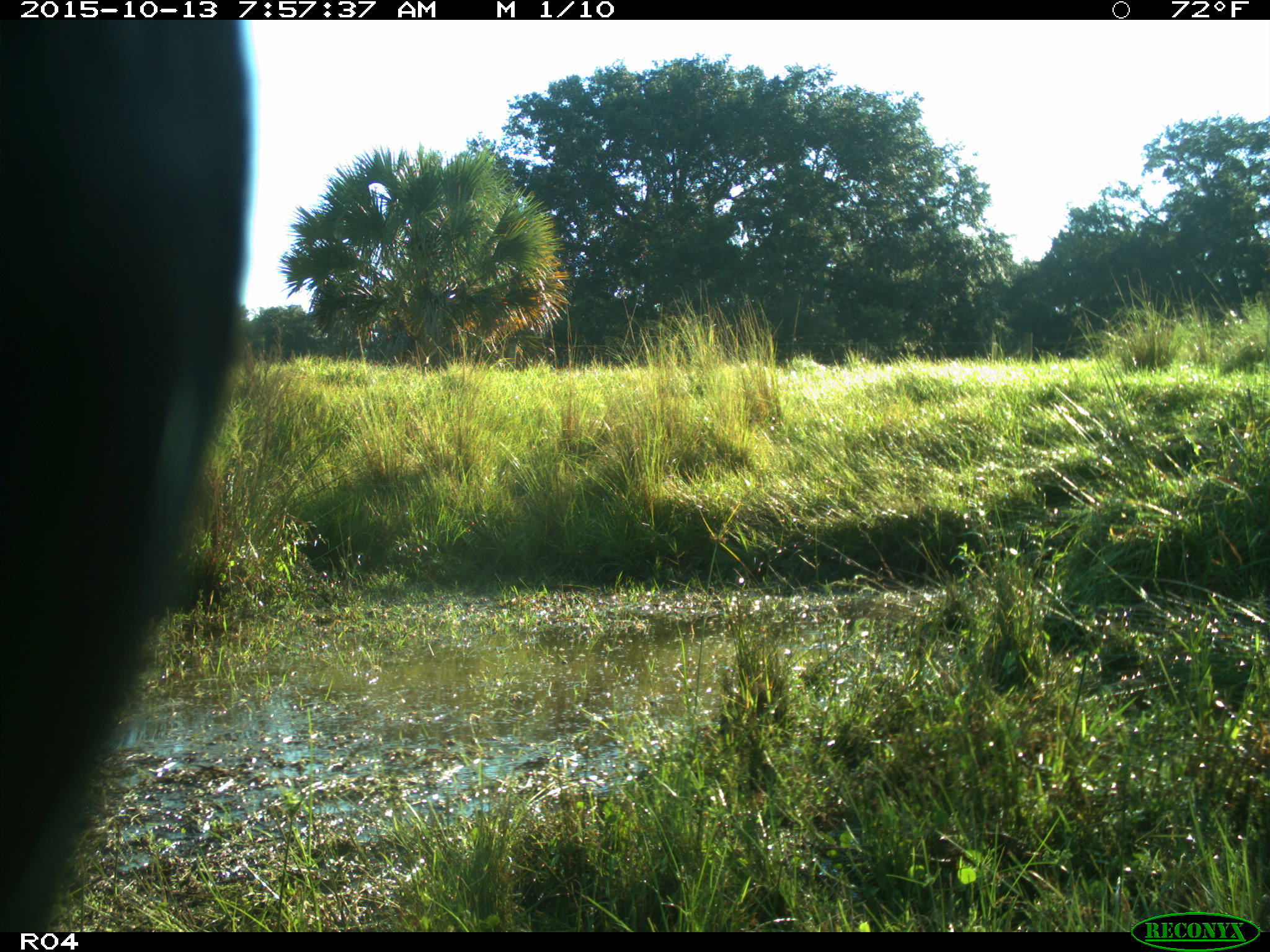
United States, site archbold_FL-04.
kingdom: Animalia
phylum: Chordata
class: Mammalia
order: Artiodactyla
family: Bovidae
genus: Bos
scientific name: Bos taurus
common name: domestic cow